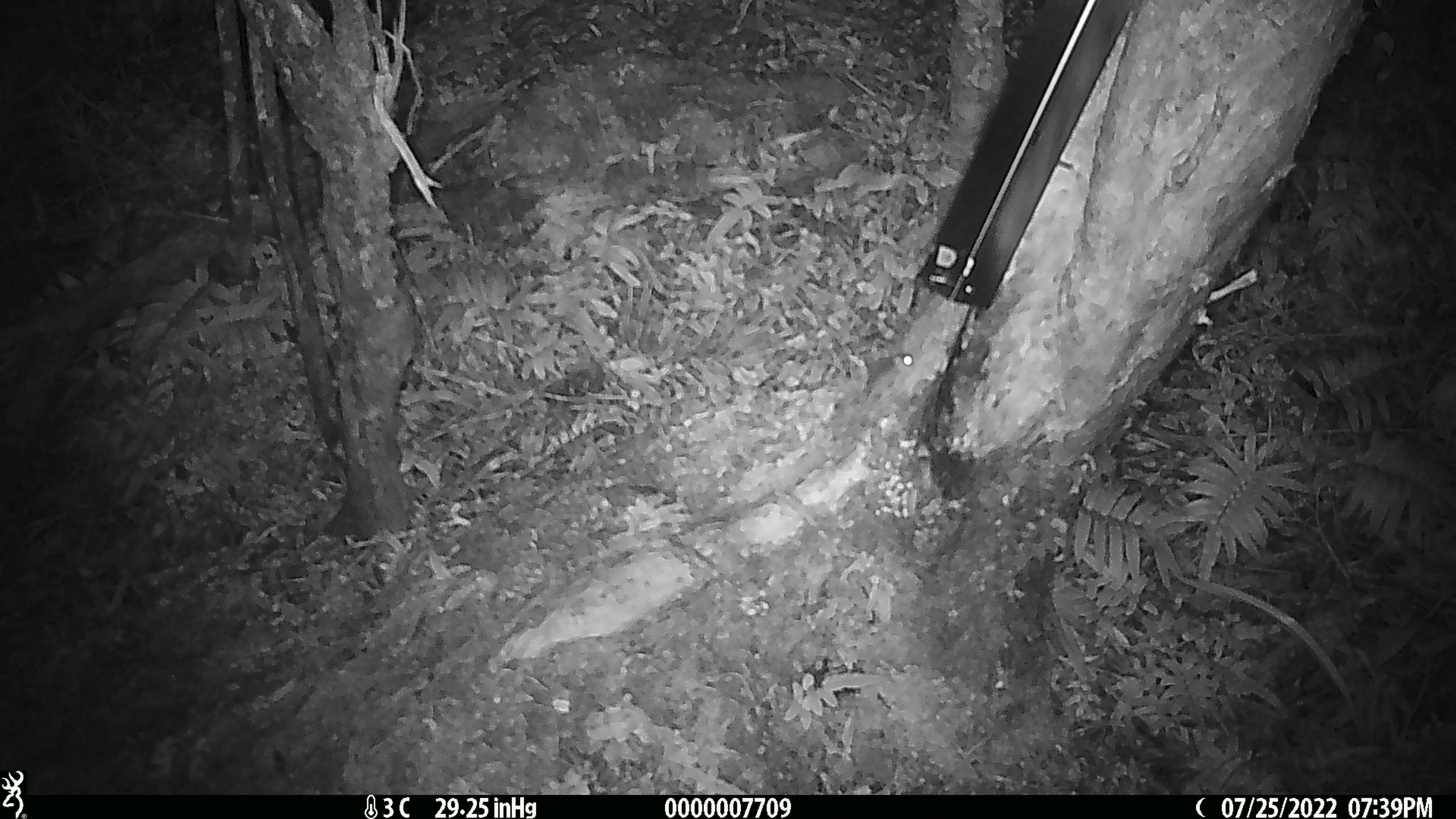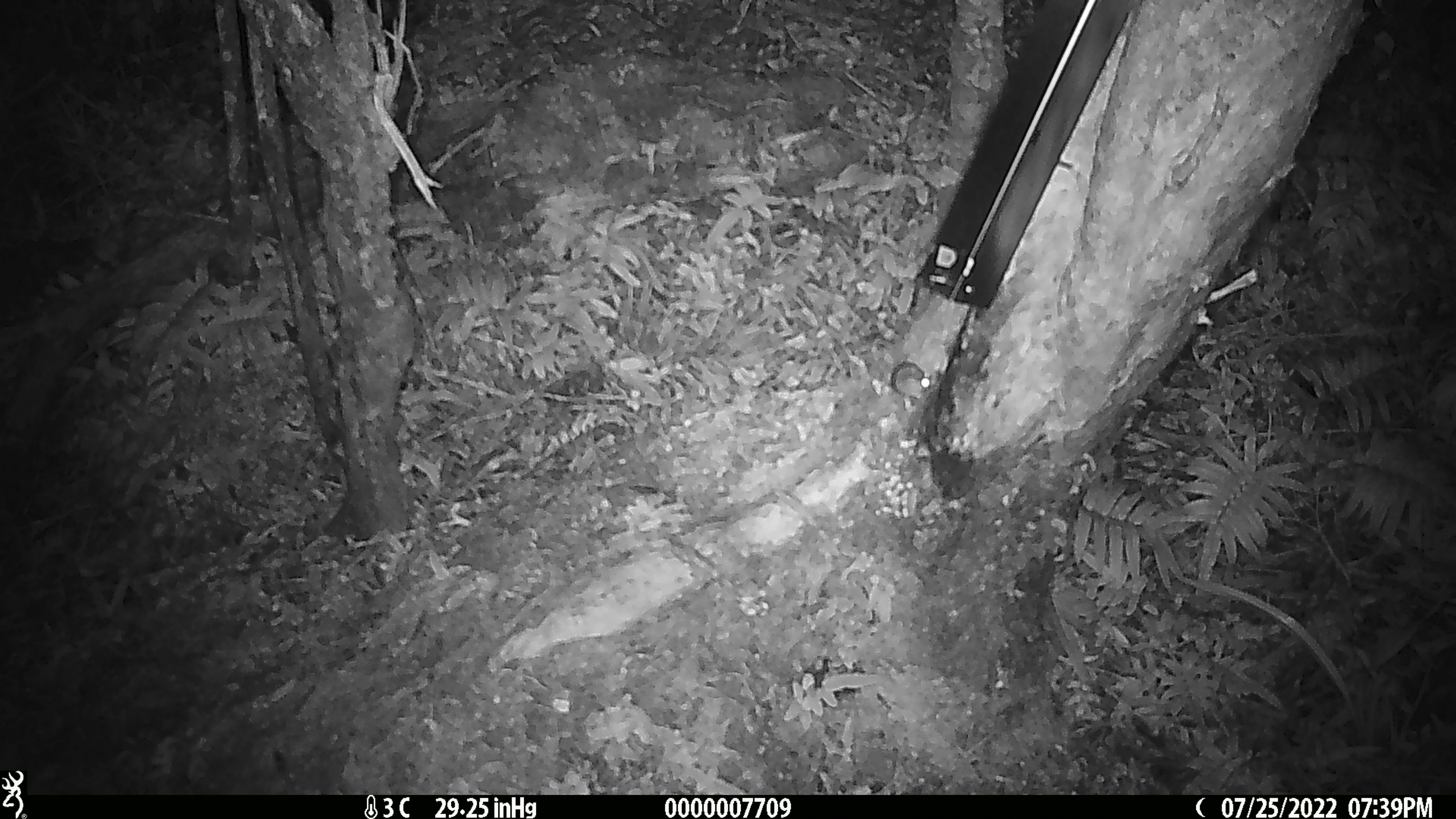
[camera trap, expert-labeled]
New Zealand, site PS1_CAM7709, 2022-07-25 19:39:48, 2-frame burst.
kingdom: Animalia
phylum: Chordata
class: Mammalia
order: Rodentia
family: Muridae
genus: Mus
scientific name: Mus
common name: mouse